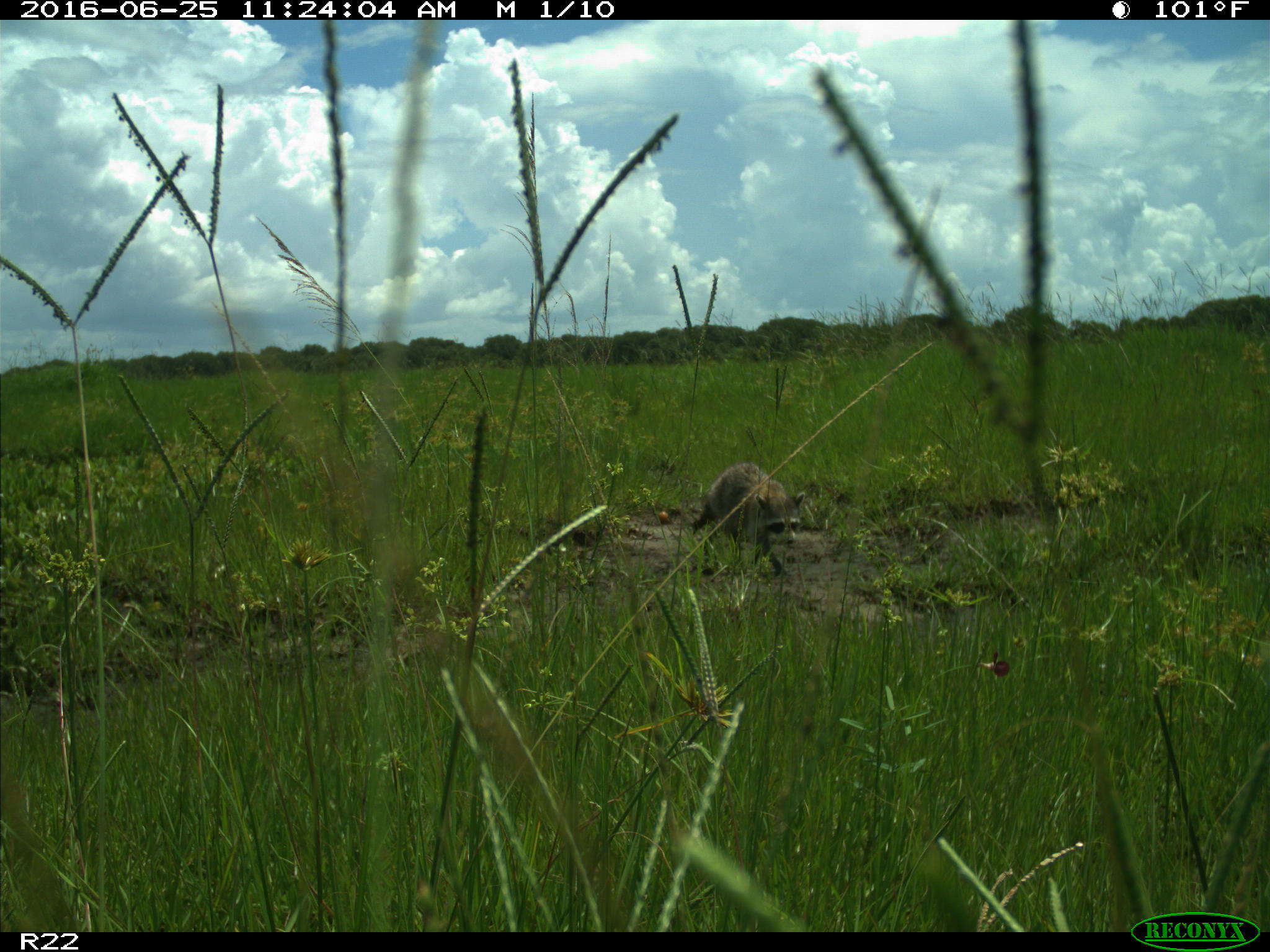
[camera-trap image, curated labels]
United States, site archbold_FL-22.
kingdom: Animalia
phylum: Chordata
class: Mammalia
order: Carnivora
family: Procyonidae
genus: Procyon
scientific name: Procyon lotor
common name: common raccoon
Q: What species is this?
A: Procyon lotor (common raccoon).